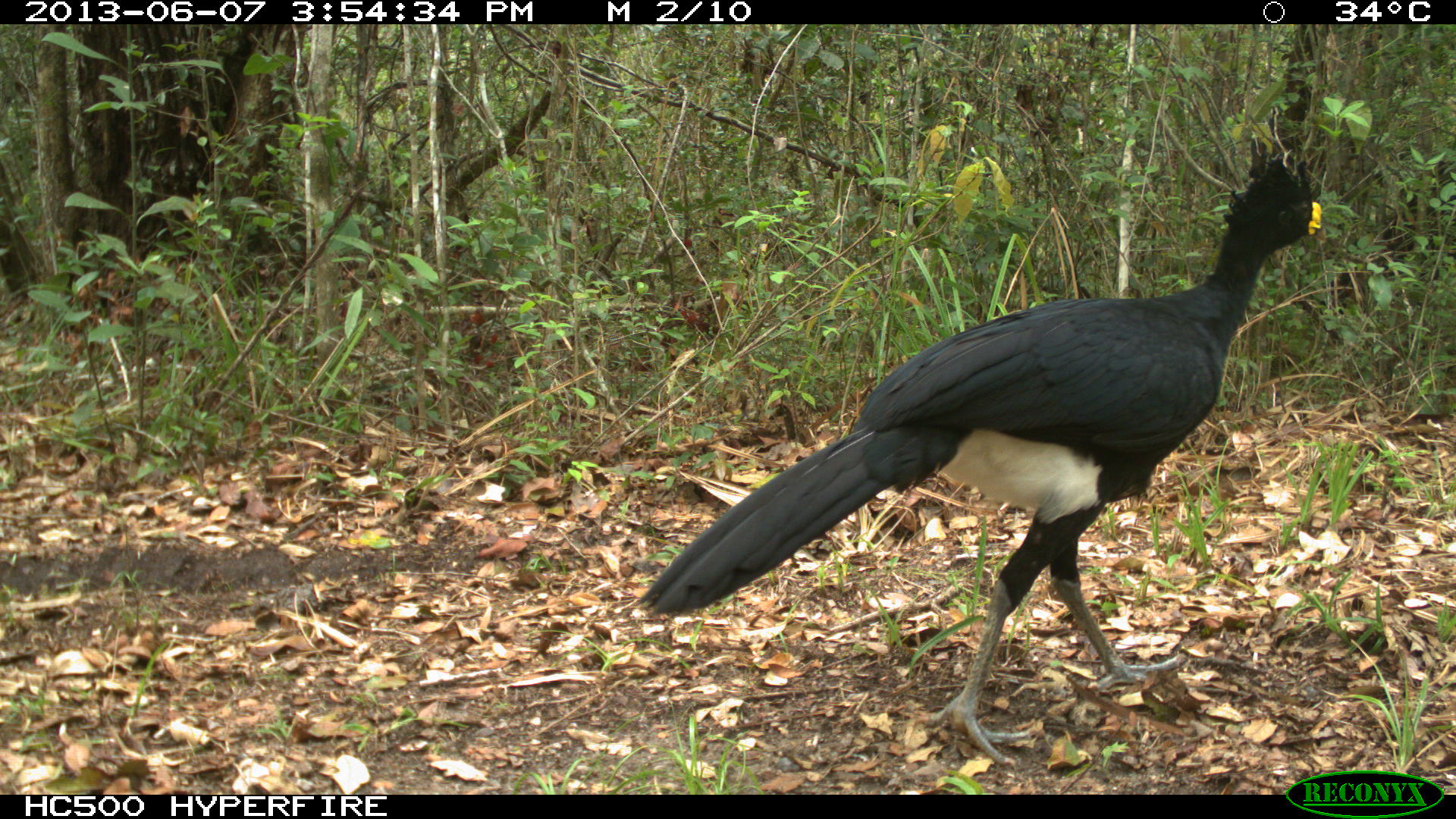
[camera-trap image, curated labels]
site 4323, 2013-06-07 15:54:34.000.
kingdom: Animalia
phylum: Chordata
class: Aves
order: Galliformes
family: Cracidae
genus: Crax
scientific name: Crax rubra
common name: great curassow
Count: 1.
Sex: male.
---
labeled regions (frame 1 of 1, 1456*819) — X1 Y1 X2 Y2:
crax rubra: 635 136 1325 757